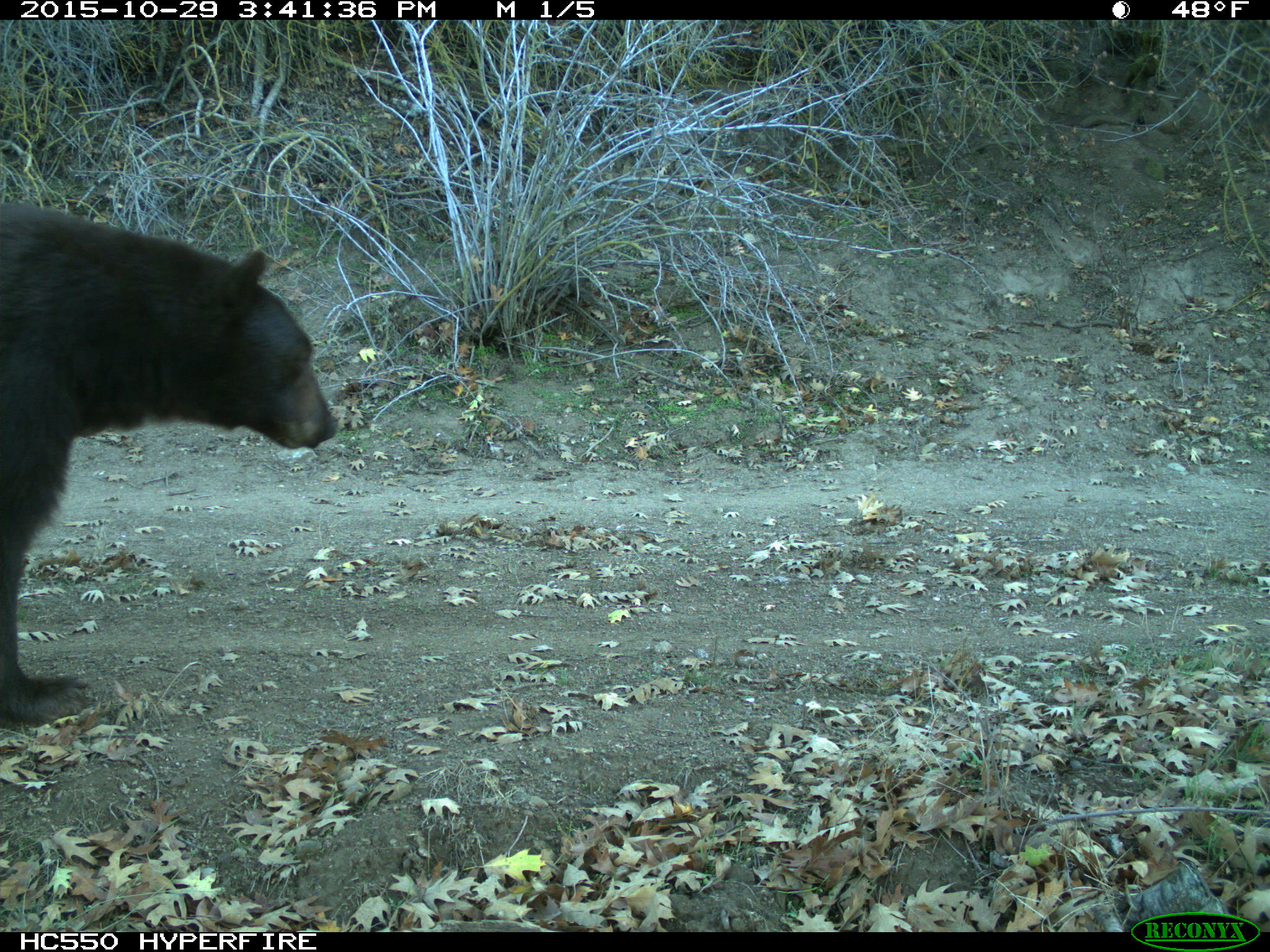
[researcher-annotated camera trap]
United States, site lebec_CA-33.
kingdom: Animalia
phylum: Chordata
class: Mammalia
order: Carnivora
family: Ursidae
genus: Ursus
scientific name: Ursus americanus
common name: american black bear